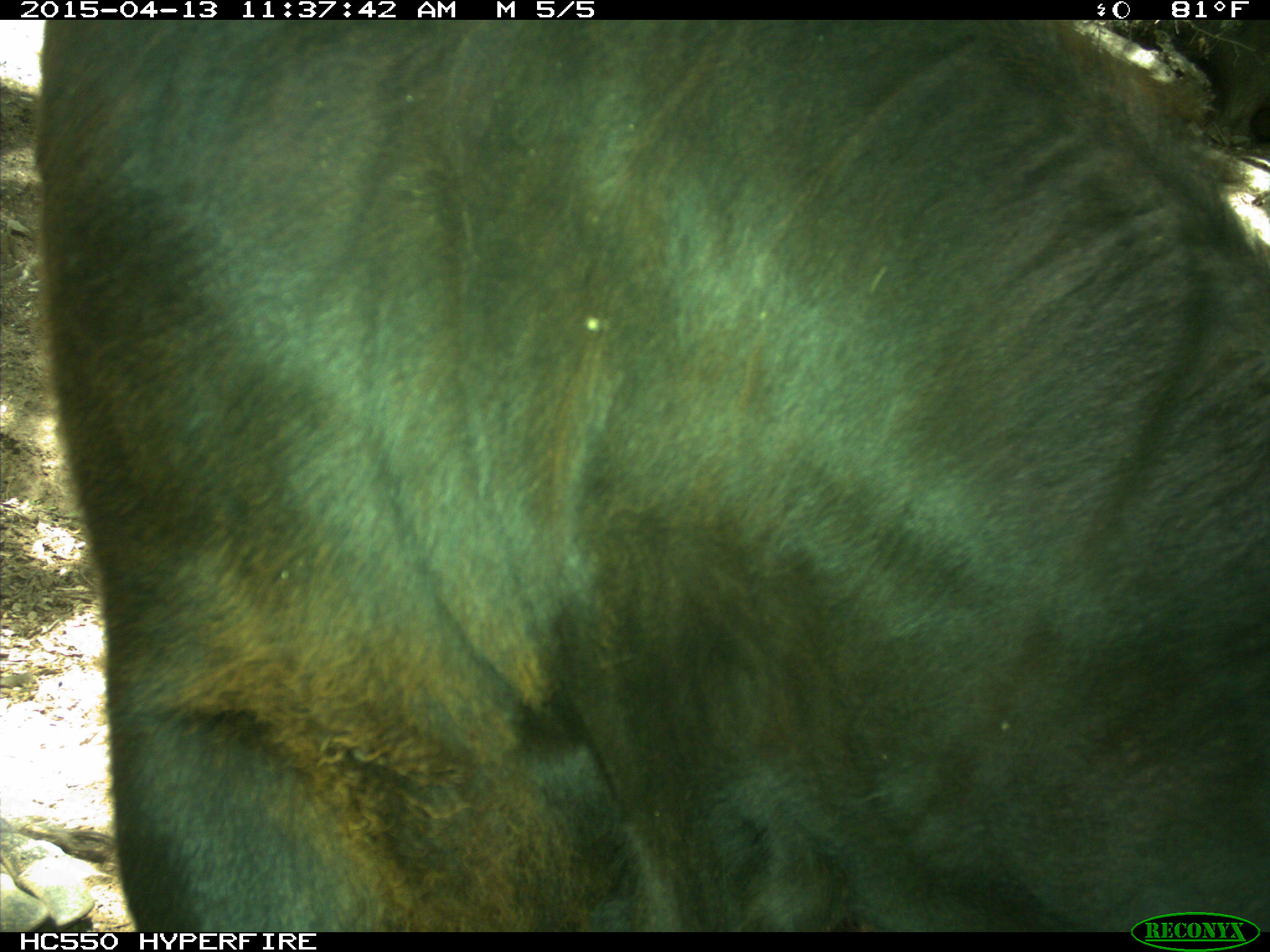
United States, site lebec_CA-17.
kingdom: Animalia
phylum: Chordata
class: Mammalia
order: Artiodactyla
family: Bovidae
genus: Bos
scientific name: Bos taurus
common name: domestic cow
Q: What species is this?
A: Bos taurus (domestic cow).